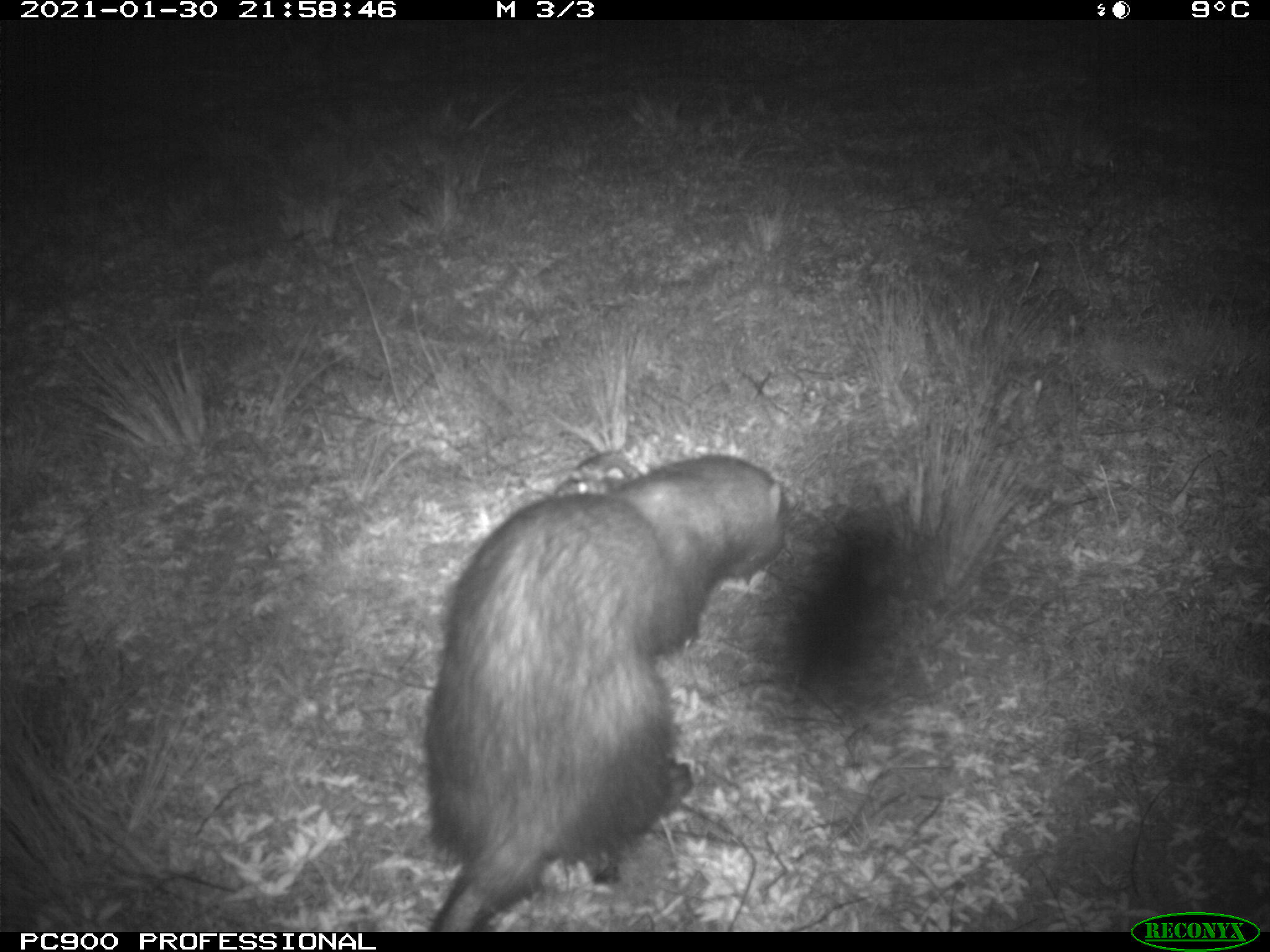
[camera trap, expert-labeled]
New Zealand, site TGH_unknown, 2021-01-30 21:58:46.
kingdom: Animalia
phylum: Chordata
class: Mammalia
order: Carnivora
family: Mustelidae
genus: Mustela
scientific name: Mustela furo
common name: ferret